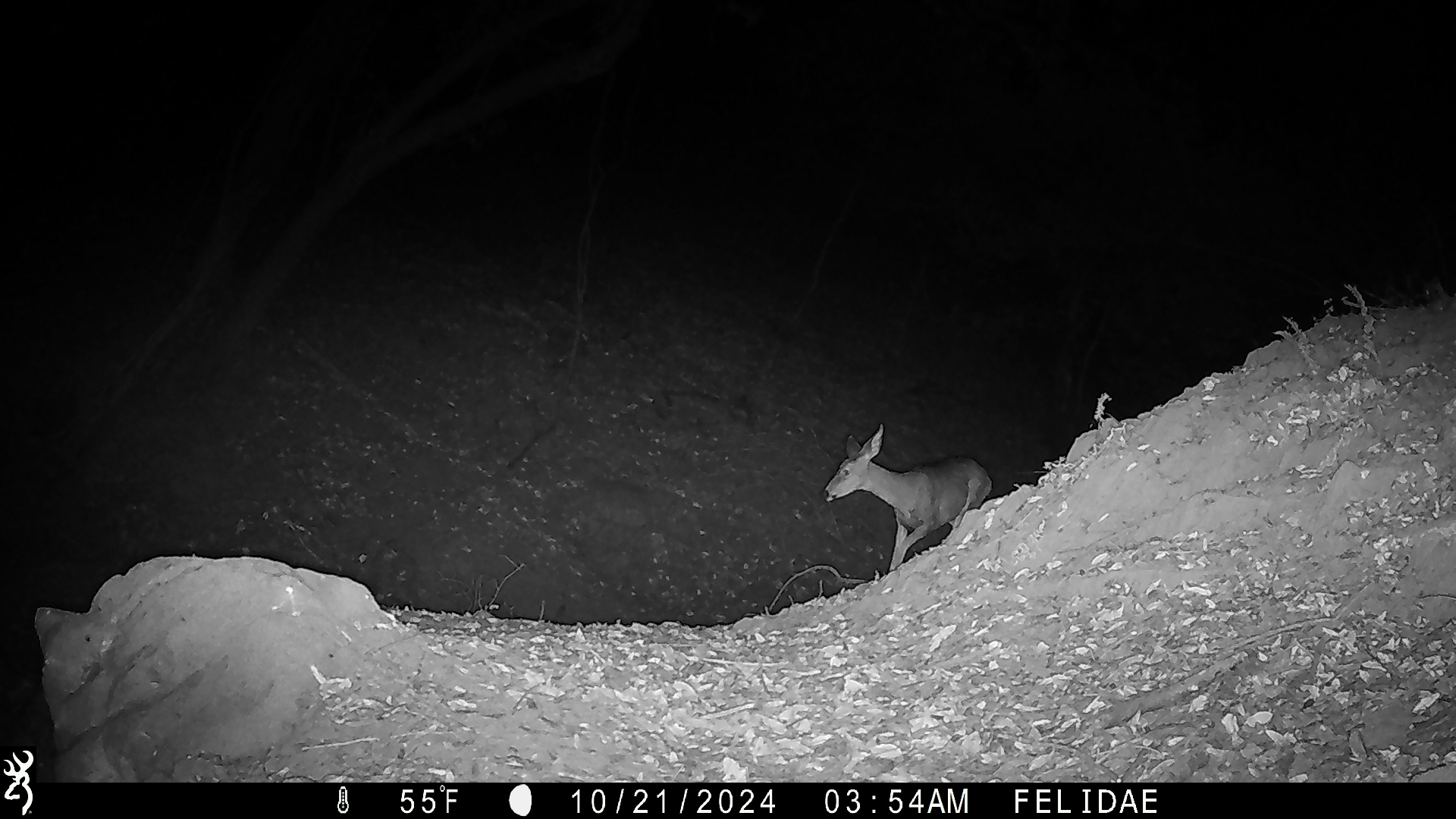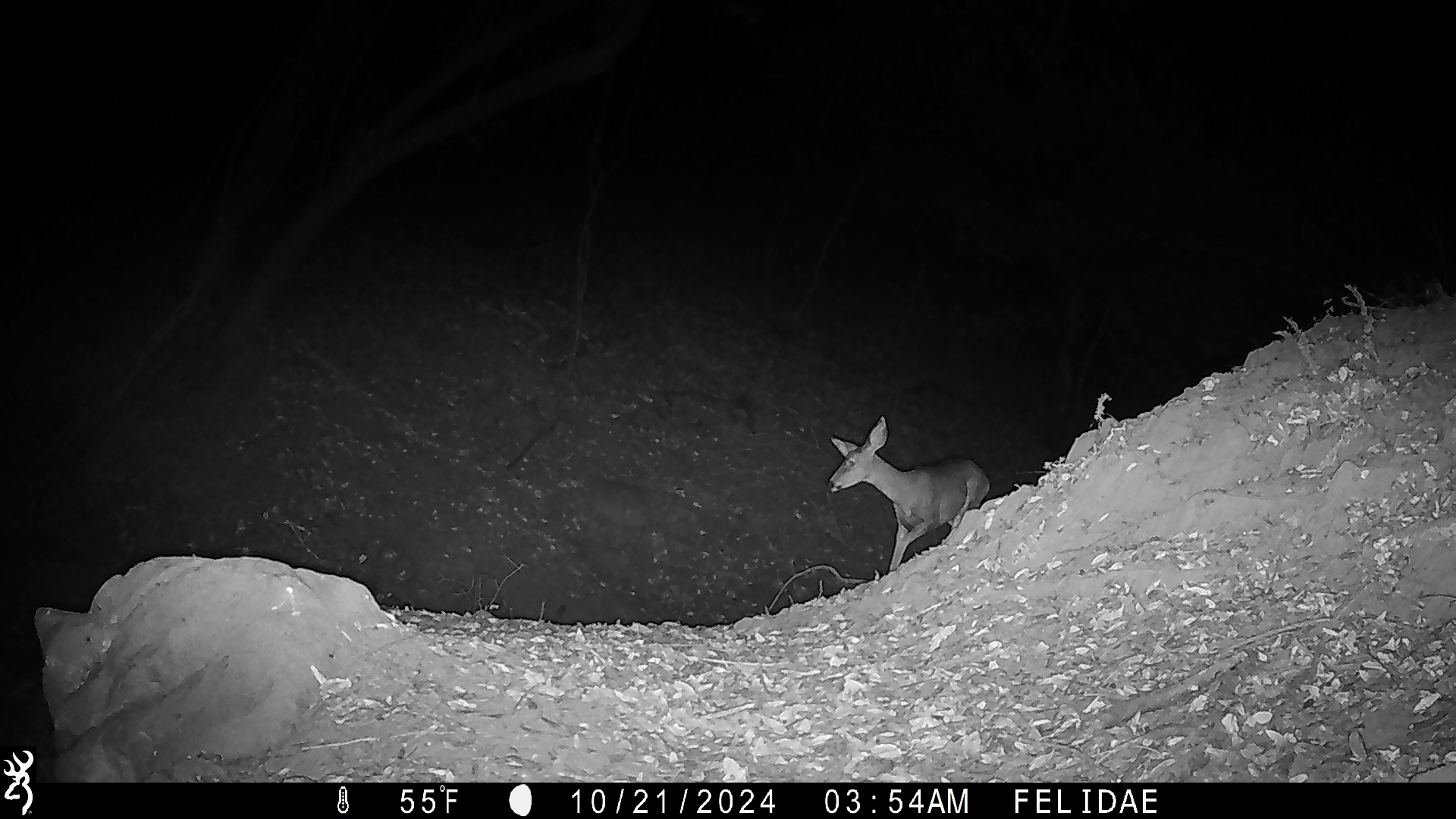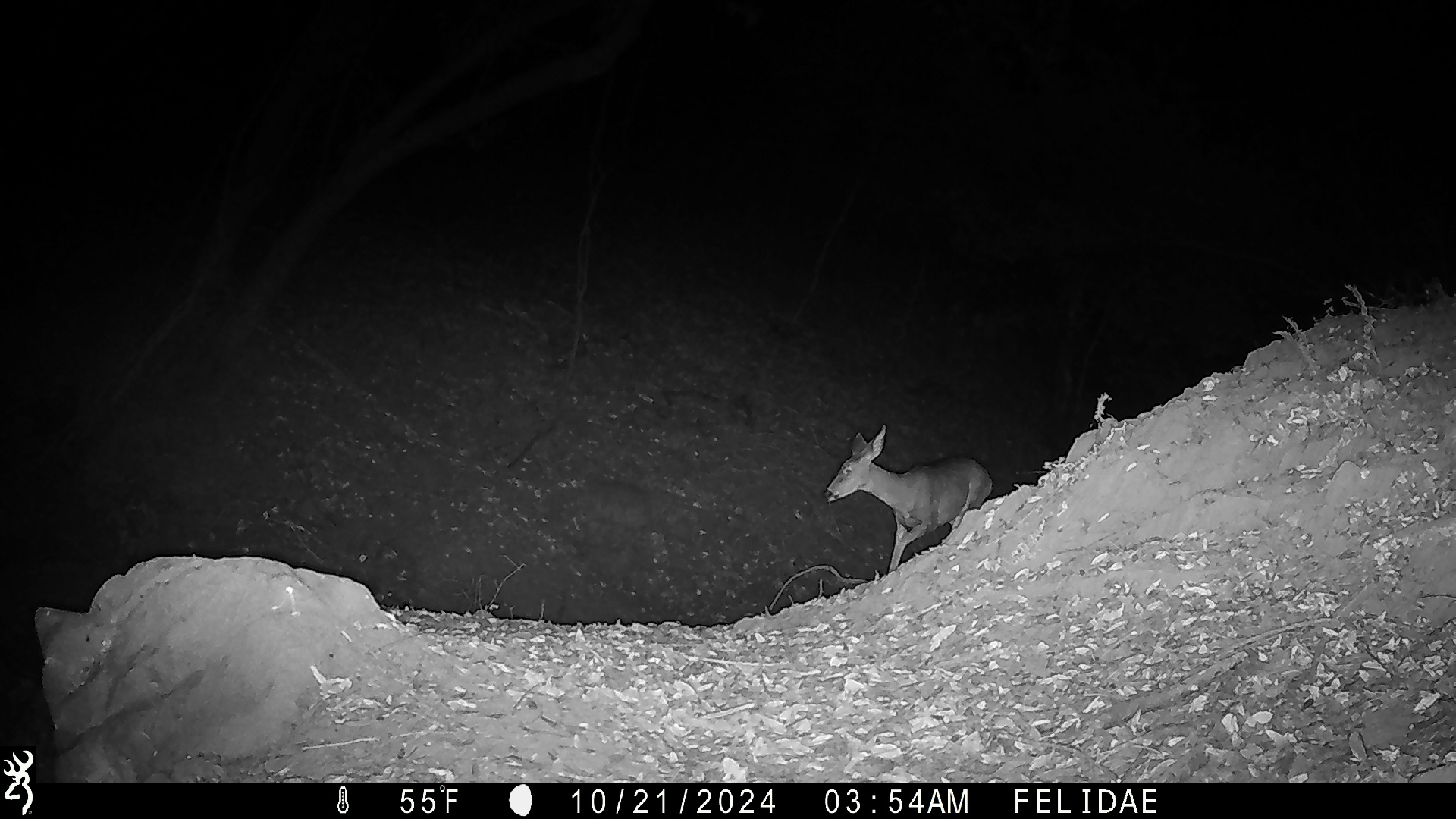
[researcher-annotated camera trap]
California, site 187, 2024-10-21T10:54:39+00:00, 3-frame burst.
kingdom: Animalia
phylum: Chordata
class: Mammalia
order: Artiodactyla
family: Cervidae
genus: Odocoileus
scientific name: Odocoileus hemionus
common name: mule deer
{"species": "mule deer (Odocoileus hemionus)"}